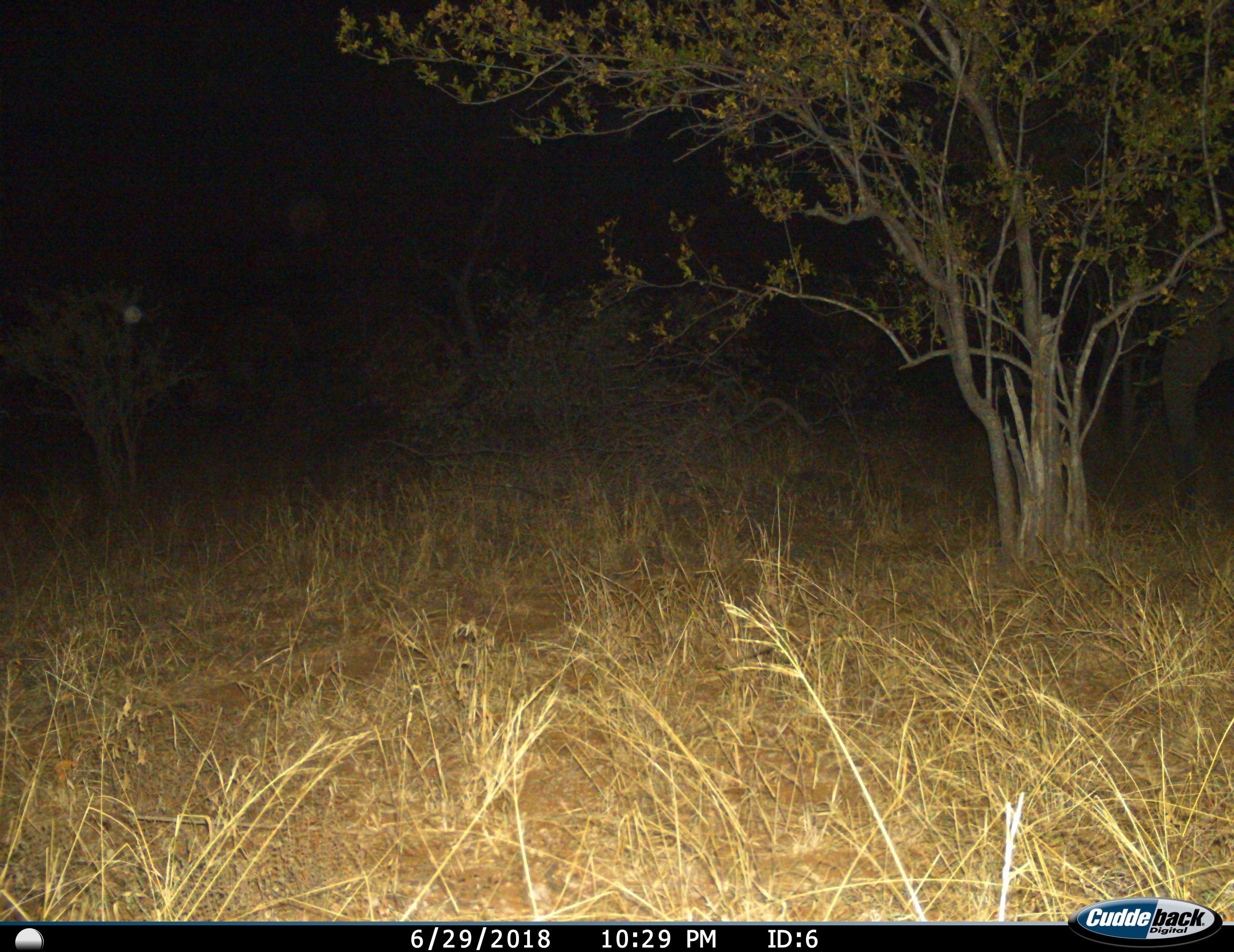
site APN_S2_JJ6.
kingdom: Animalia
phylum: Chordata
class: Mammalia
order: Proboscidea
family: Elephantidae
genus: Loxodonta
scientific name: Loxodonta africana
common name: african bush elephant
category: elephant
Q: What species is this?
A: Elephant (african bush elephant) (Loxodonta africana).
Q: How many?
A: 1.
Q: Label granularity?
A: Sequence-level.